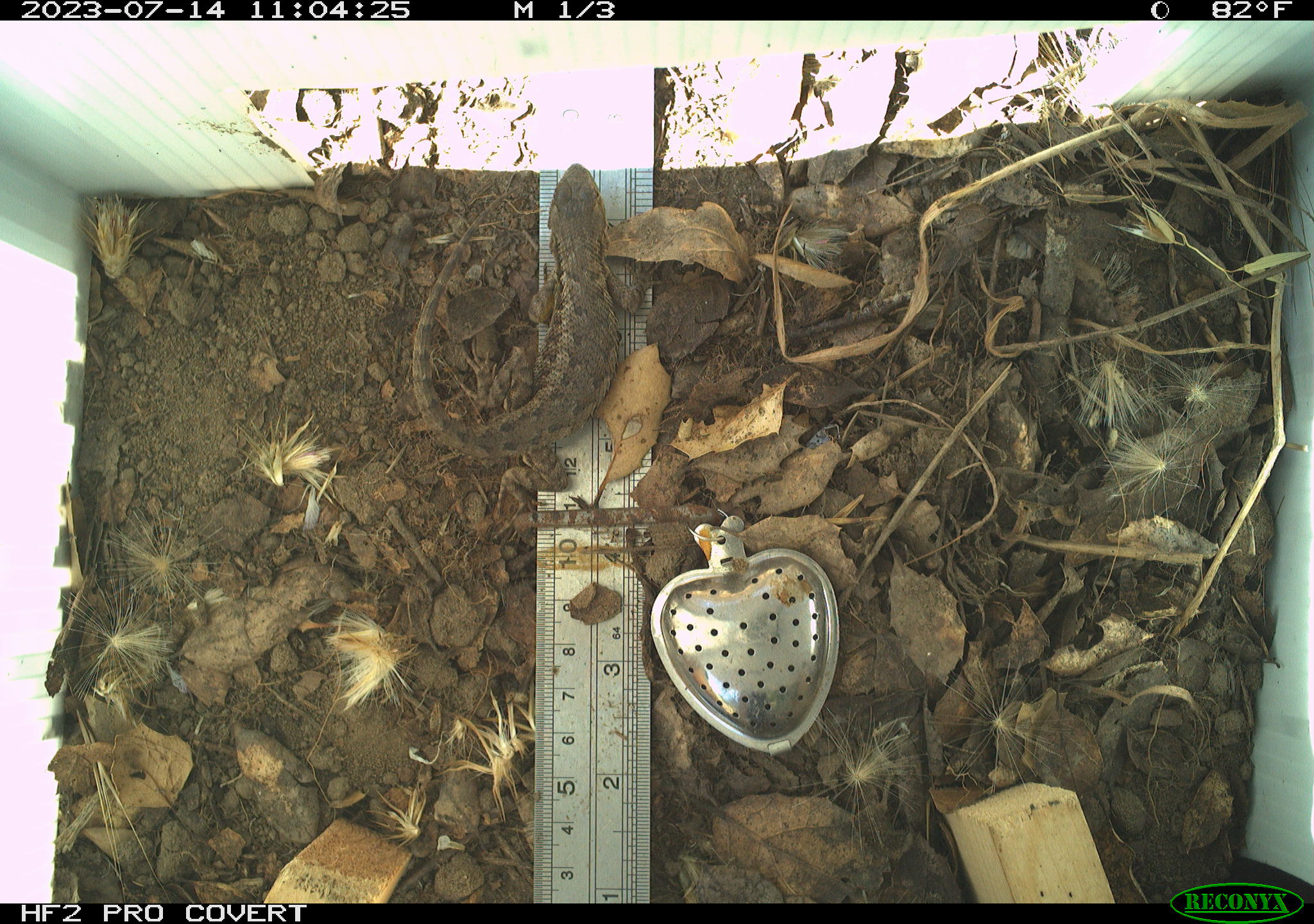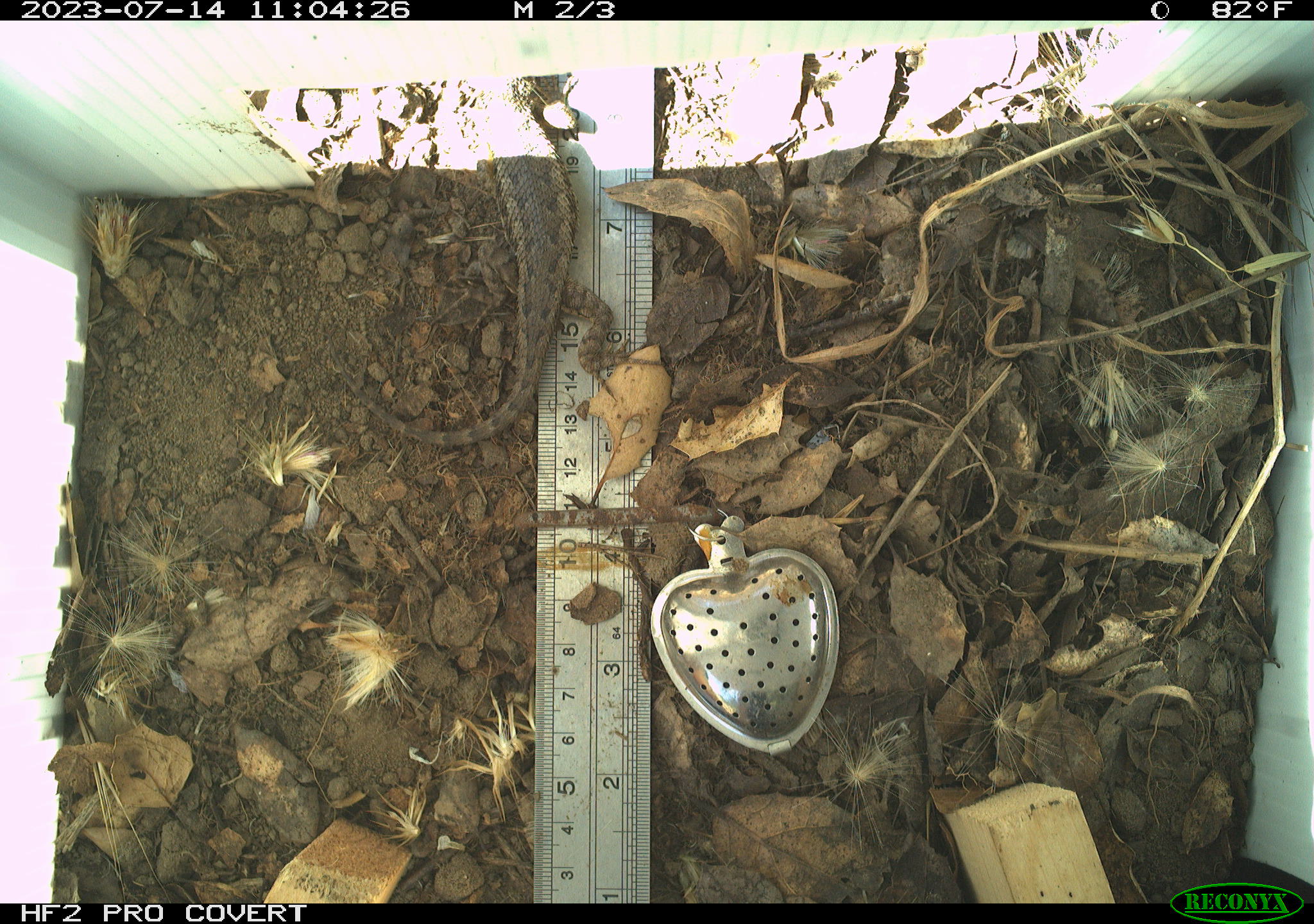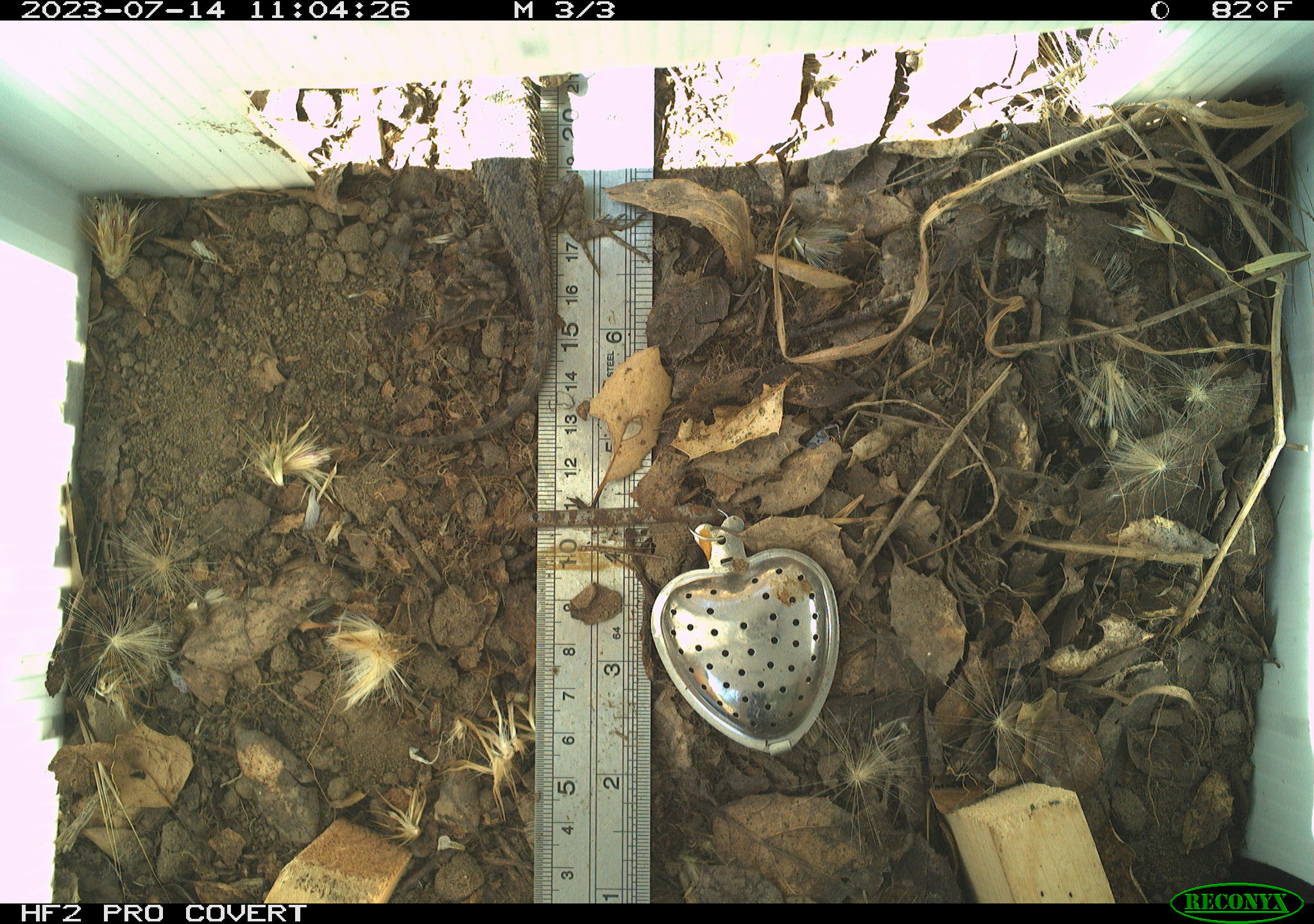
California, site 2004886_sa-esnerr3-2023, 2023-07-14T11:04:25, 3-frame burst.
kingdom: Animalia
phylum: Chordata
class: Reptilia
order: Squamata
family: Phrynosomatidae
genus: Sceloporus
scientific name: Sceloporus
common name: spiny lizards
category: sceloporus species